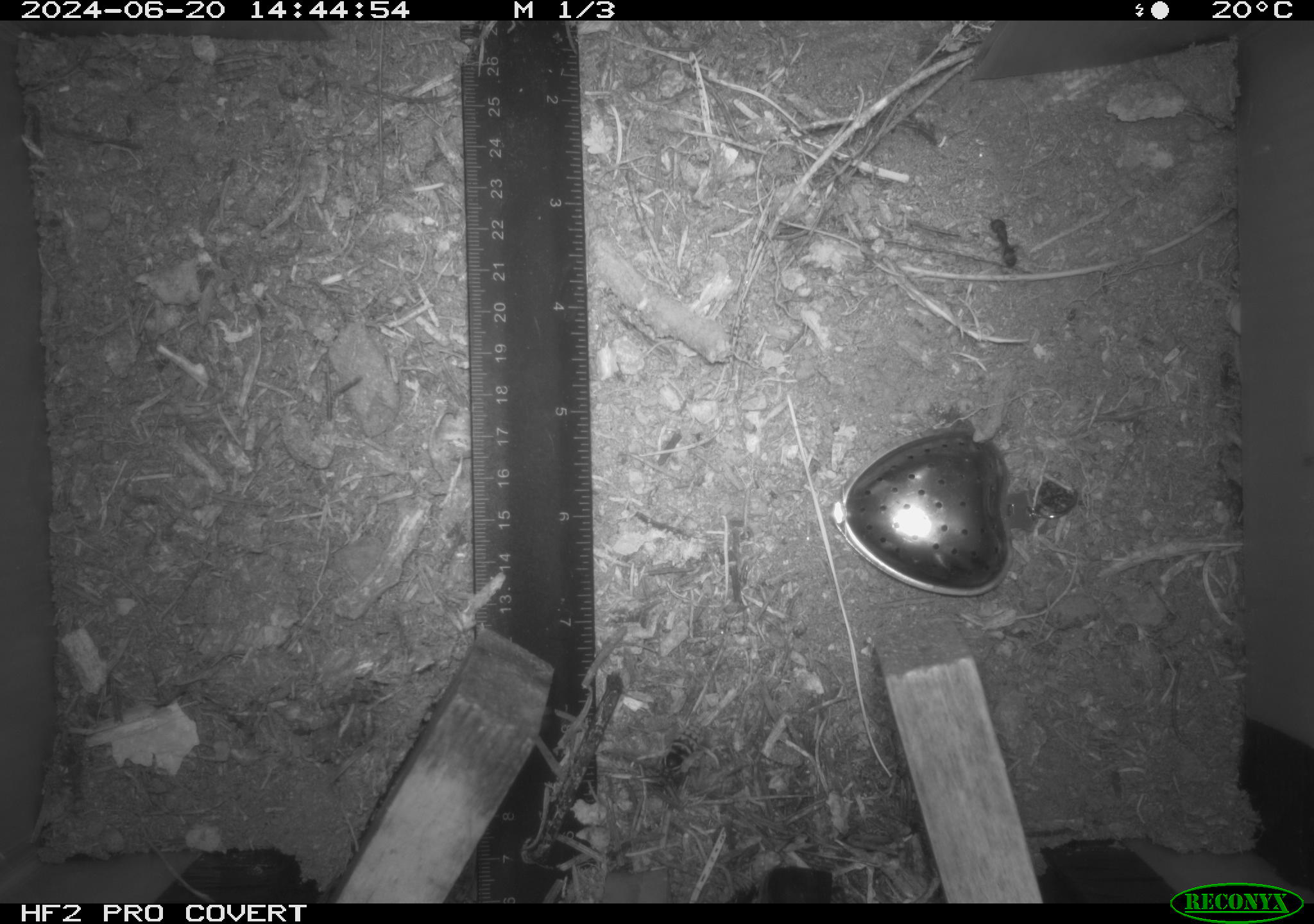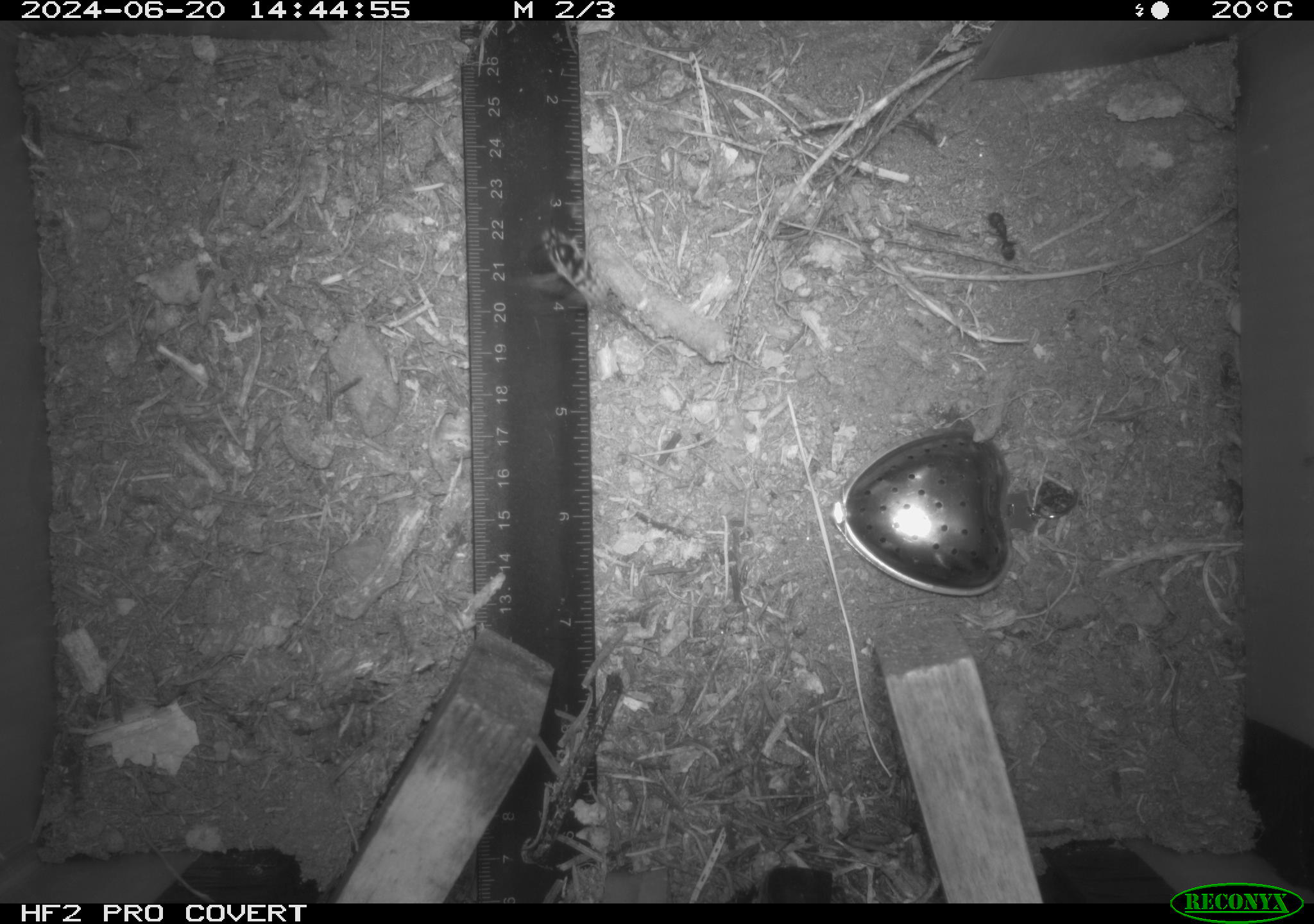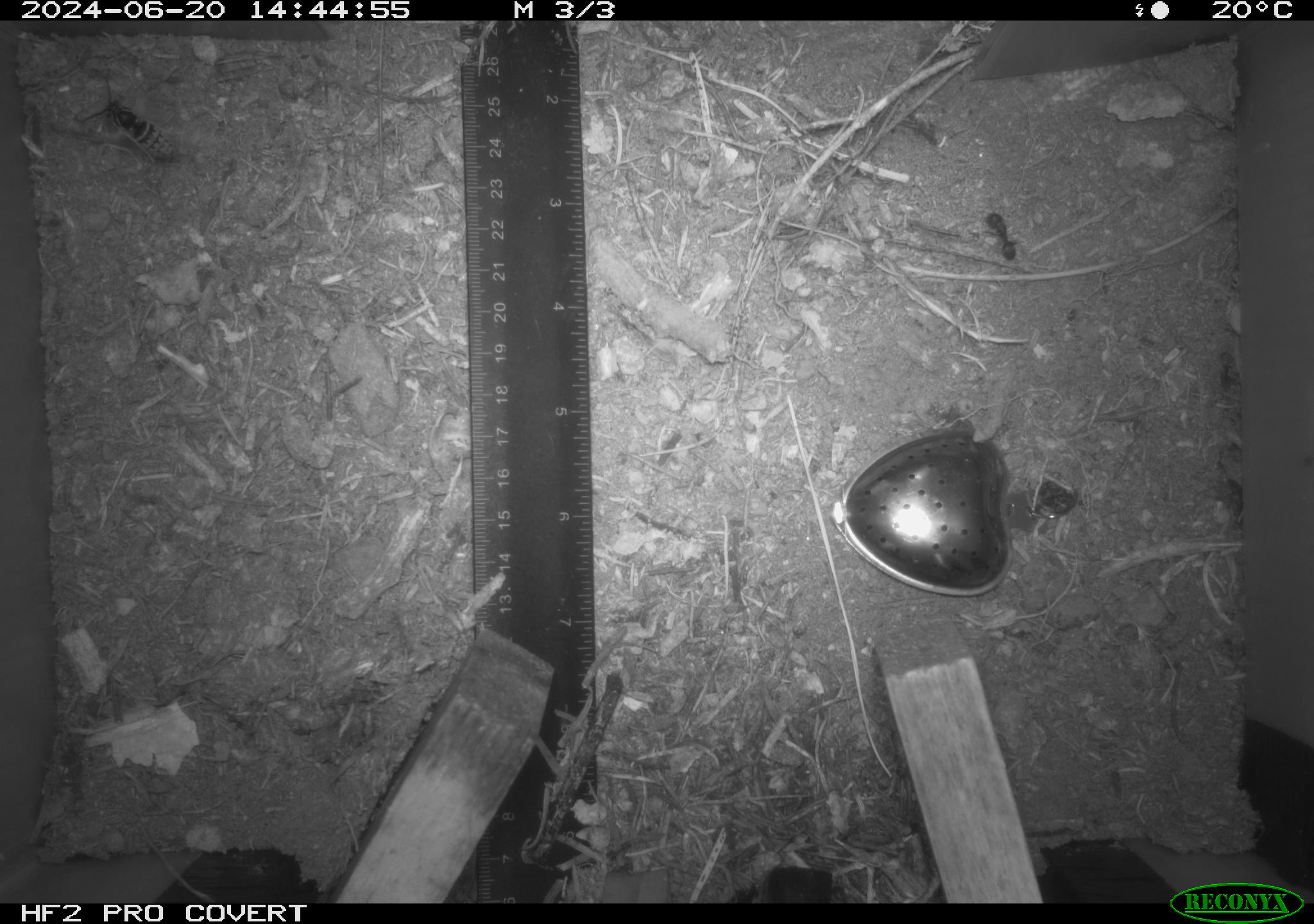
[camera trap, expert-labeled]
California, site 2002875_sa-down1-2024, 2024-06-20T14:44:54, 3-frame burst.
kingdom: Animalia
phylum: Arthropoda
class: Insecta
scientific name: Insecta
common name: insect